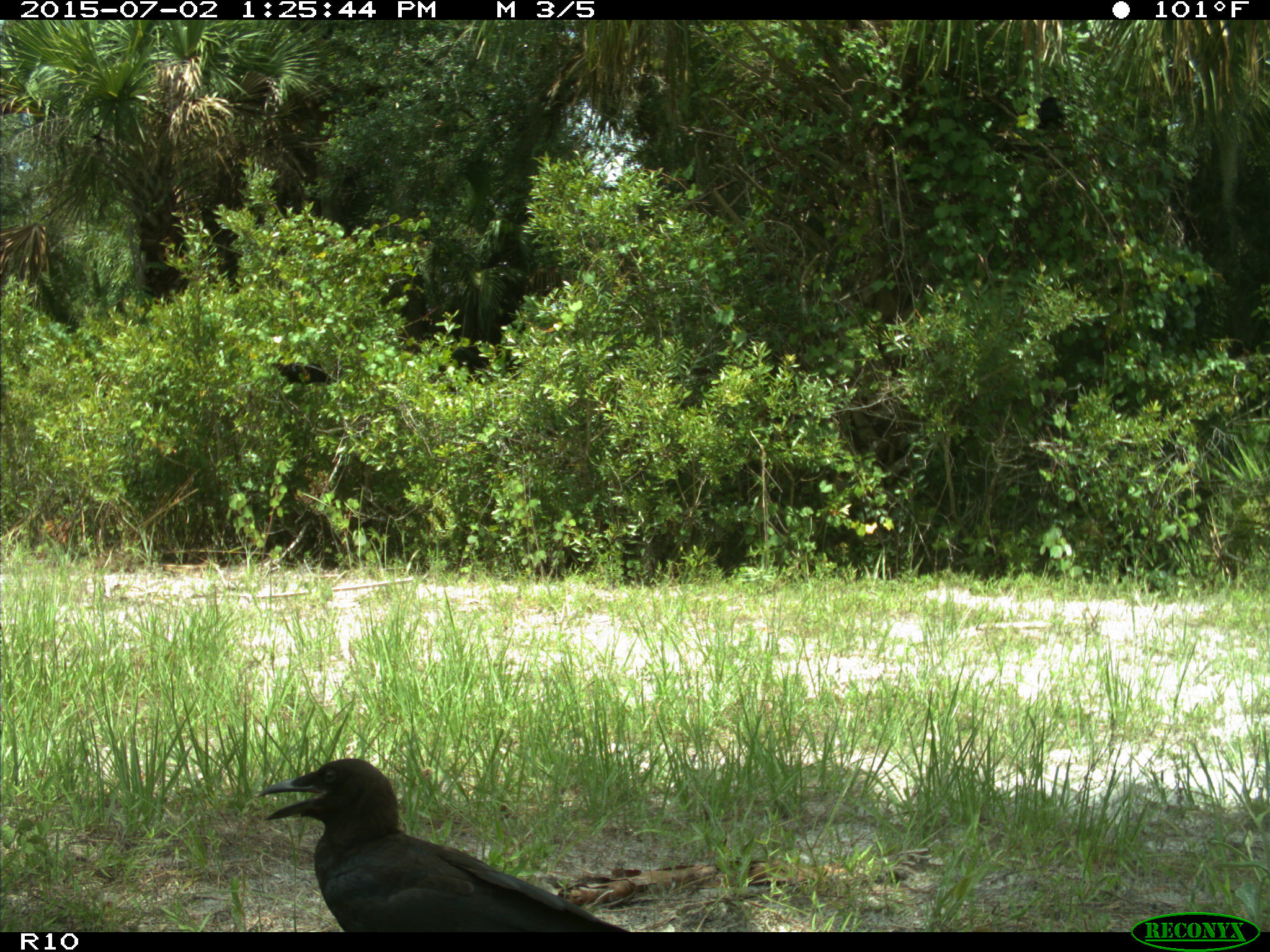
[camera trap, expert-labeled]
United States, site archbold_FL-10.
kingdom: Animalia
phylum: Chordata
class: Aves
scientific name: Aves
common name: birds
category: unidentified bird